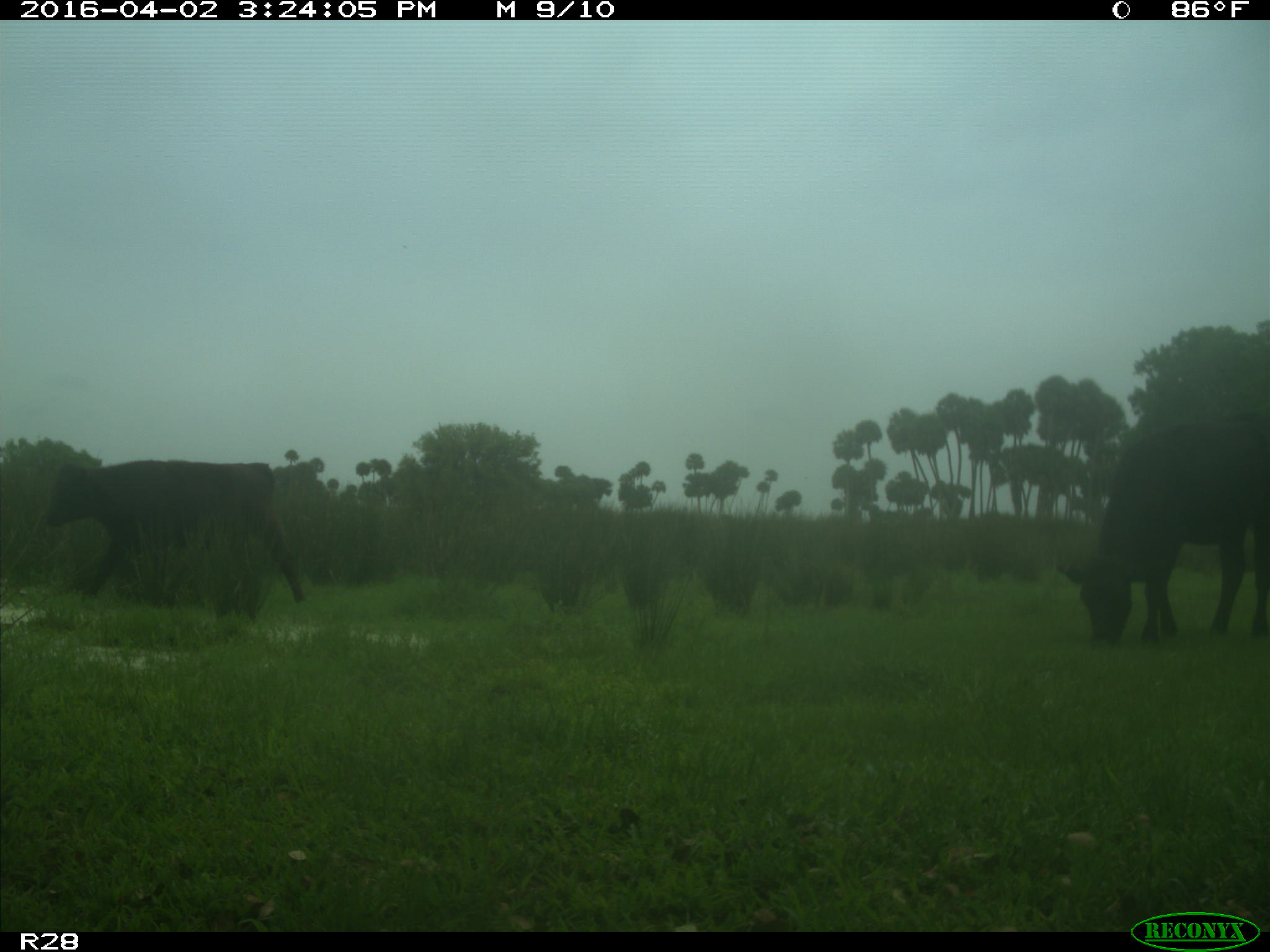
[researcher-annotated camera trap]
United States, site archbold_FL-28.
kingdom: Animalia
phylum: Chordata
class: Mammalia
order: Artiodactyla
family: Bovidae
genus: Bos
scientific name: Bos taurus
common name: domestic cow